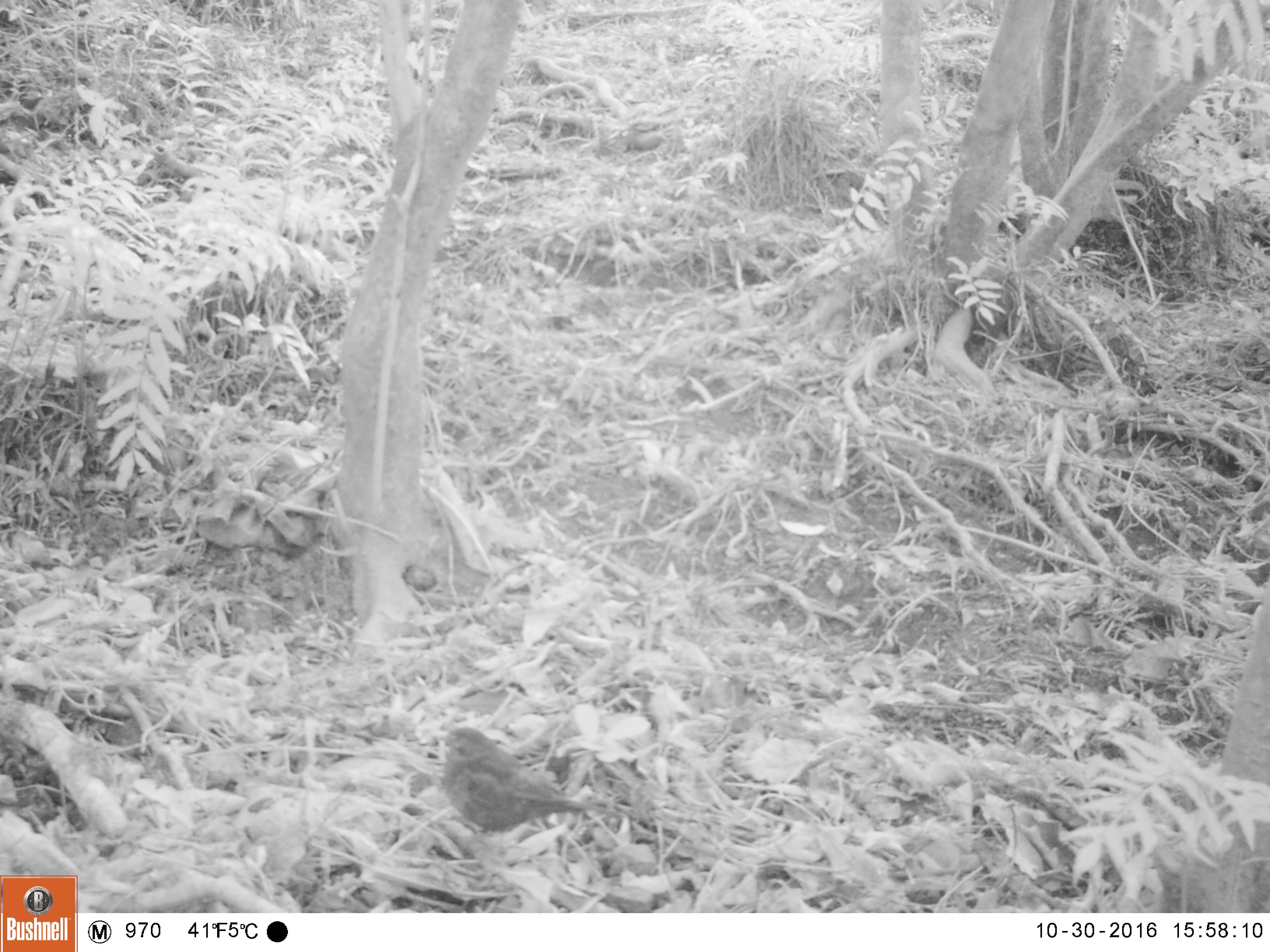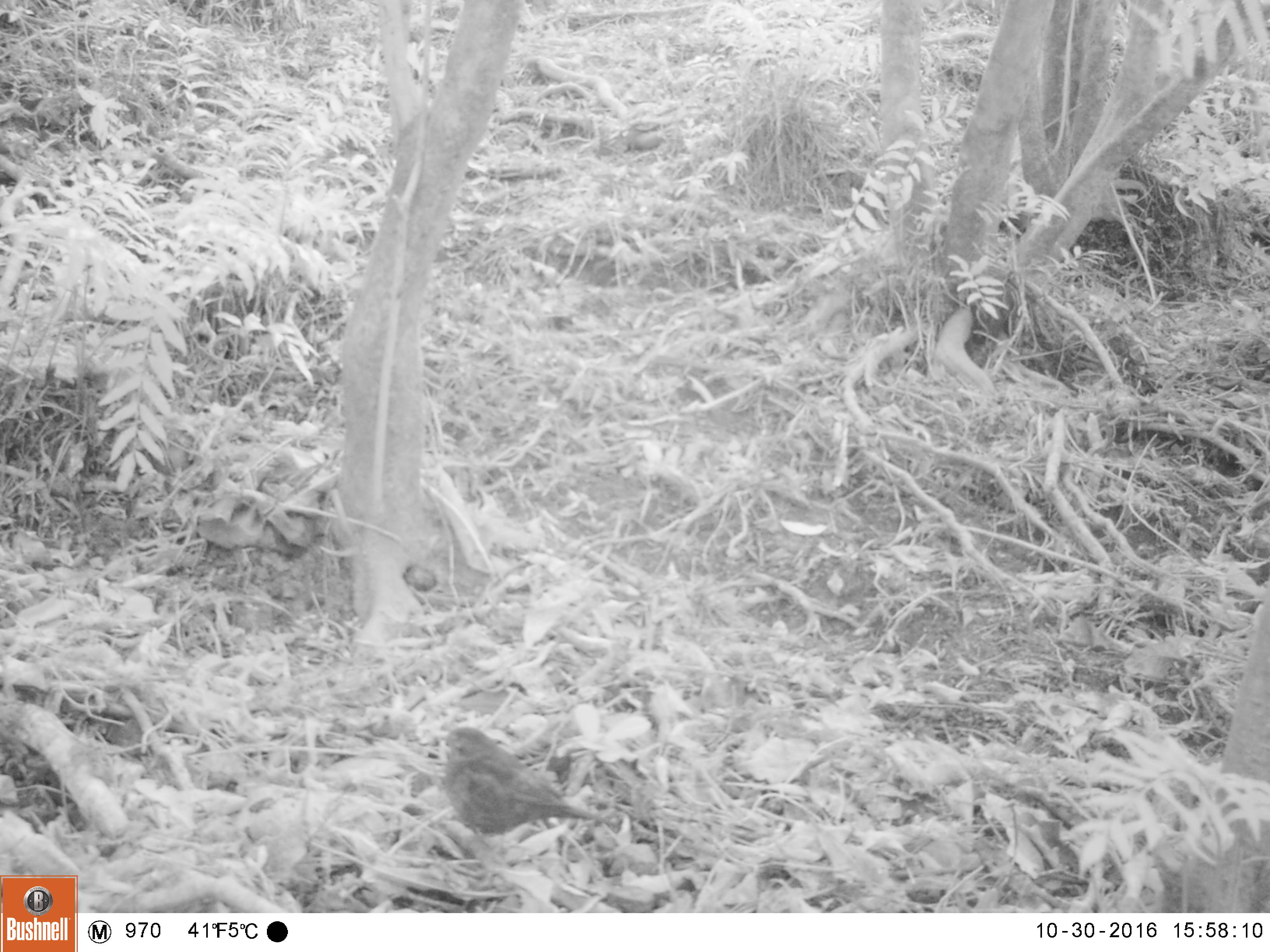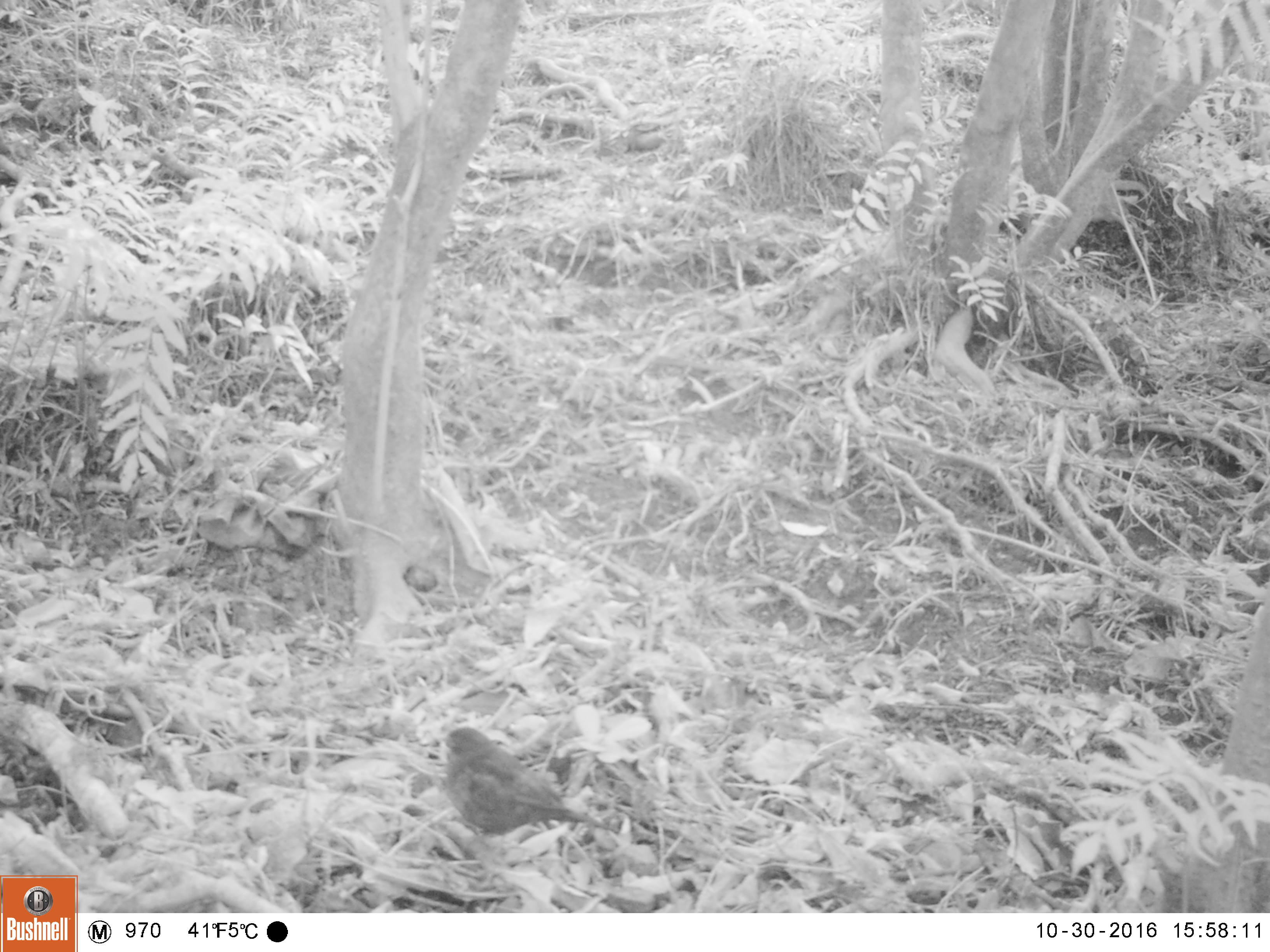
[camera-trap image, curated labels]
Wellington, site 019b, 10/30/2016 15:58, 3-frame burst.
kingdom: Animalia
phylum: Chordata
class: Aves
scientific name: Aves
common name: bird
Bird (Aves).